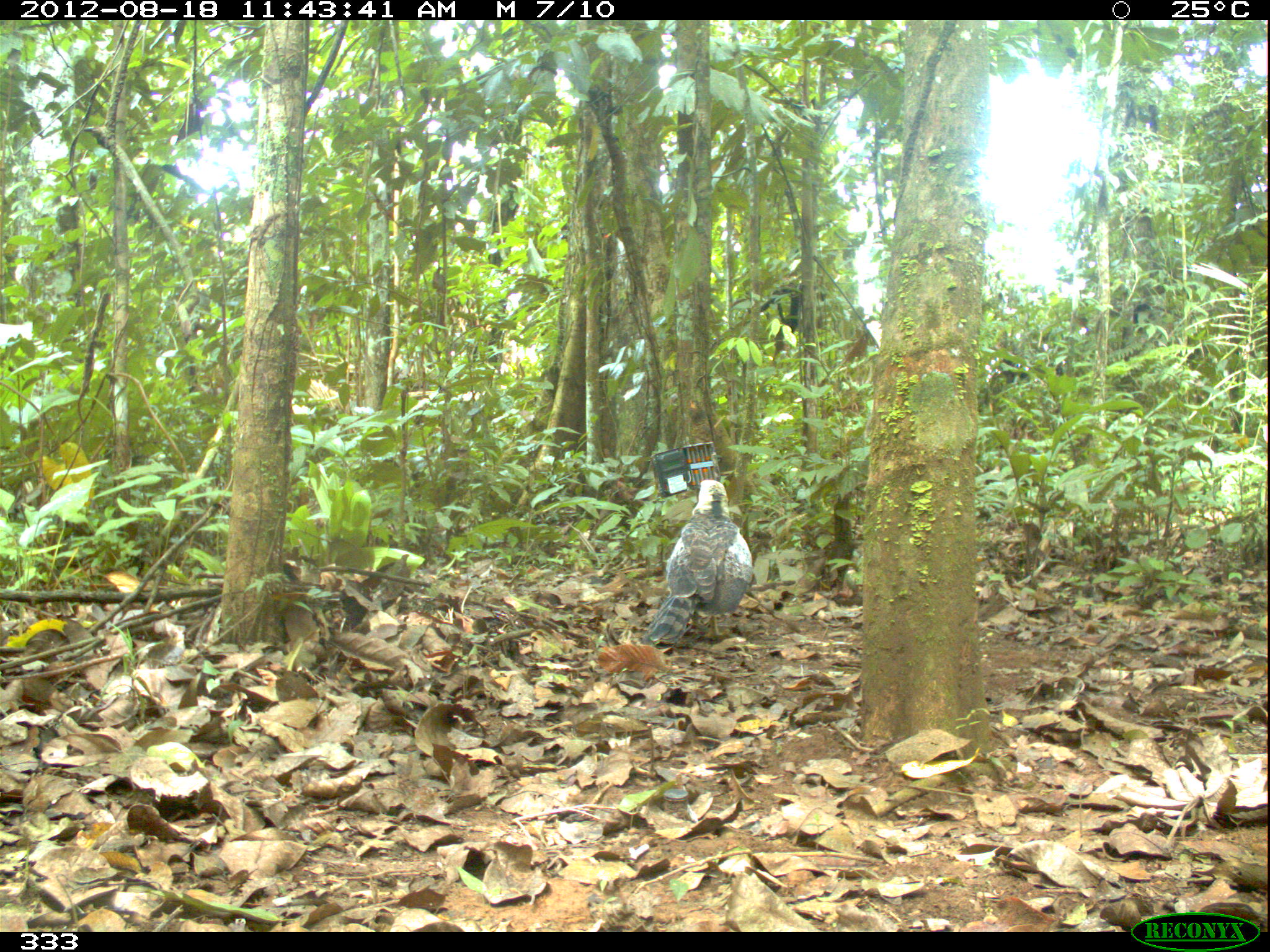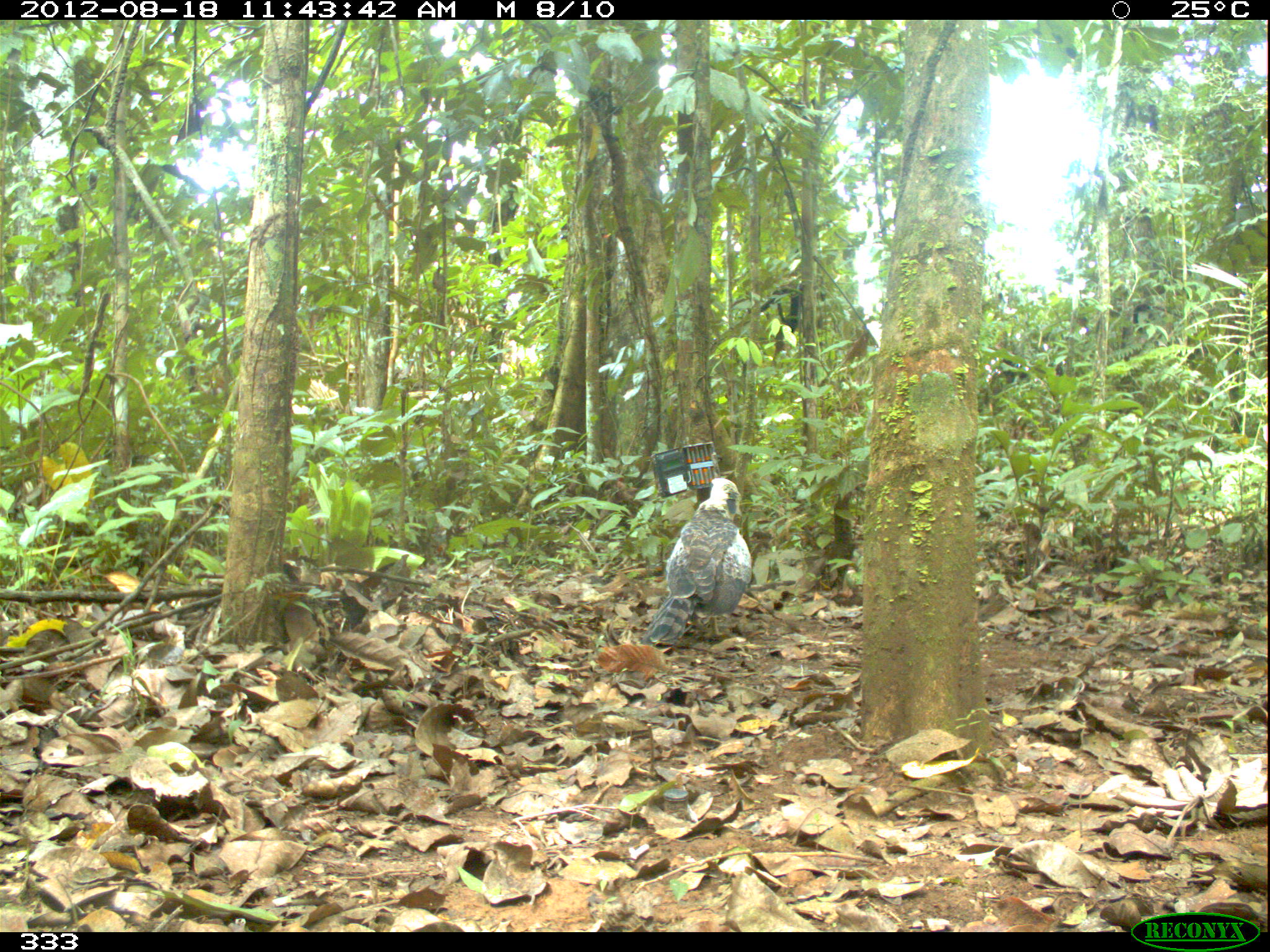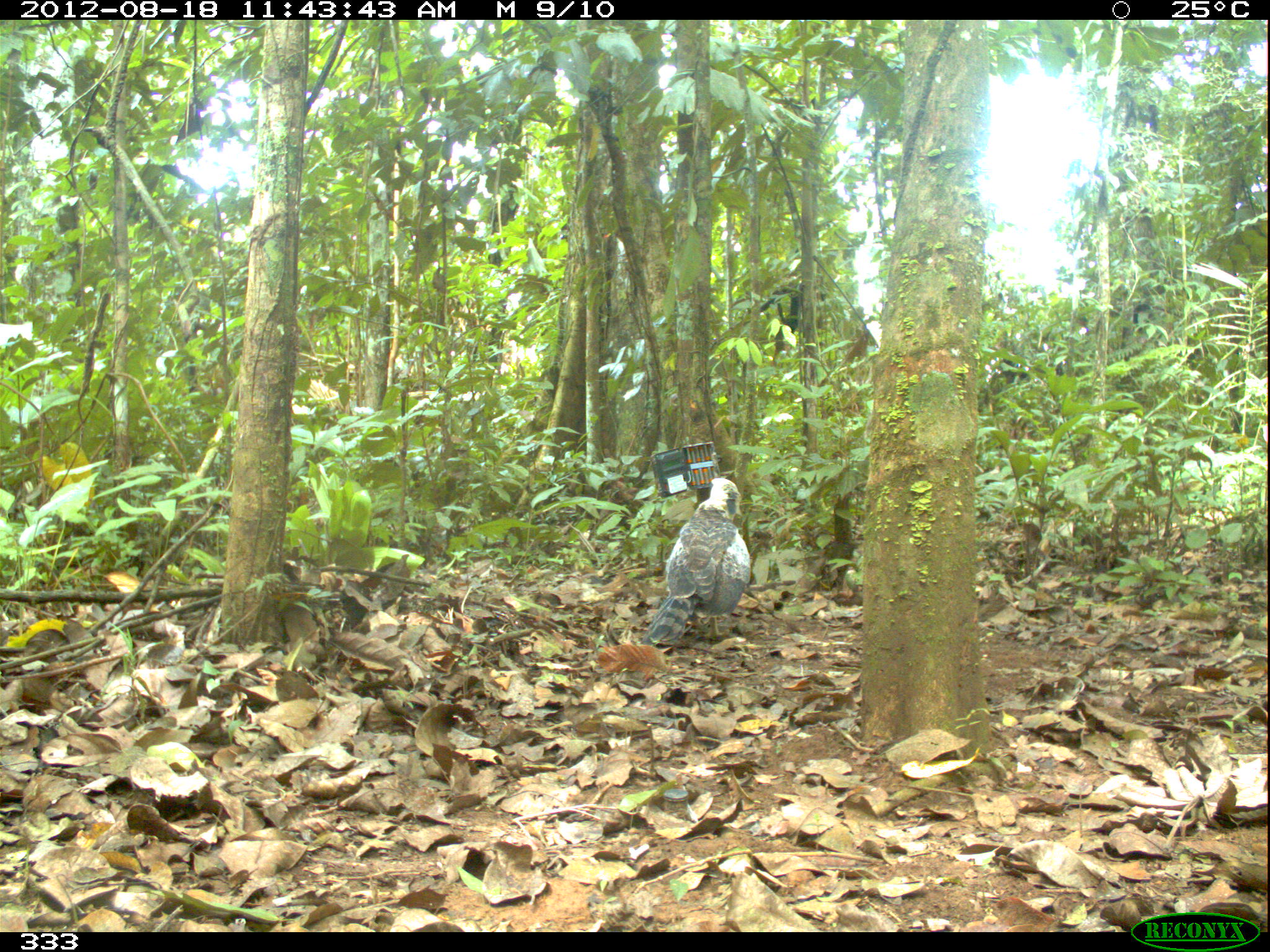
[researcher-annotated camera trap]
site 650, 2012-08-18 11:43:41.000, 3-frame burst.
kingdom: Animalia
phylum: Chordata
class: Aves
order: Accipitriformes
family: Accipitridae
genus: Morphnus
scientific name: Morphnus guianensis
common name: crested eagle